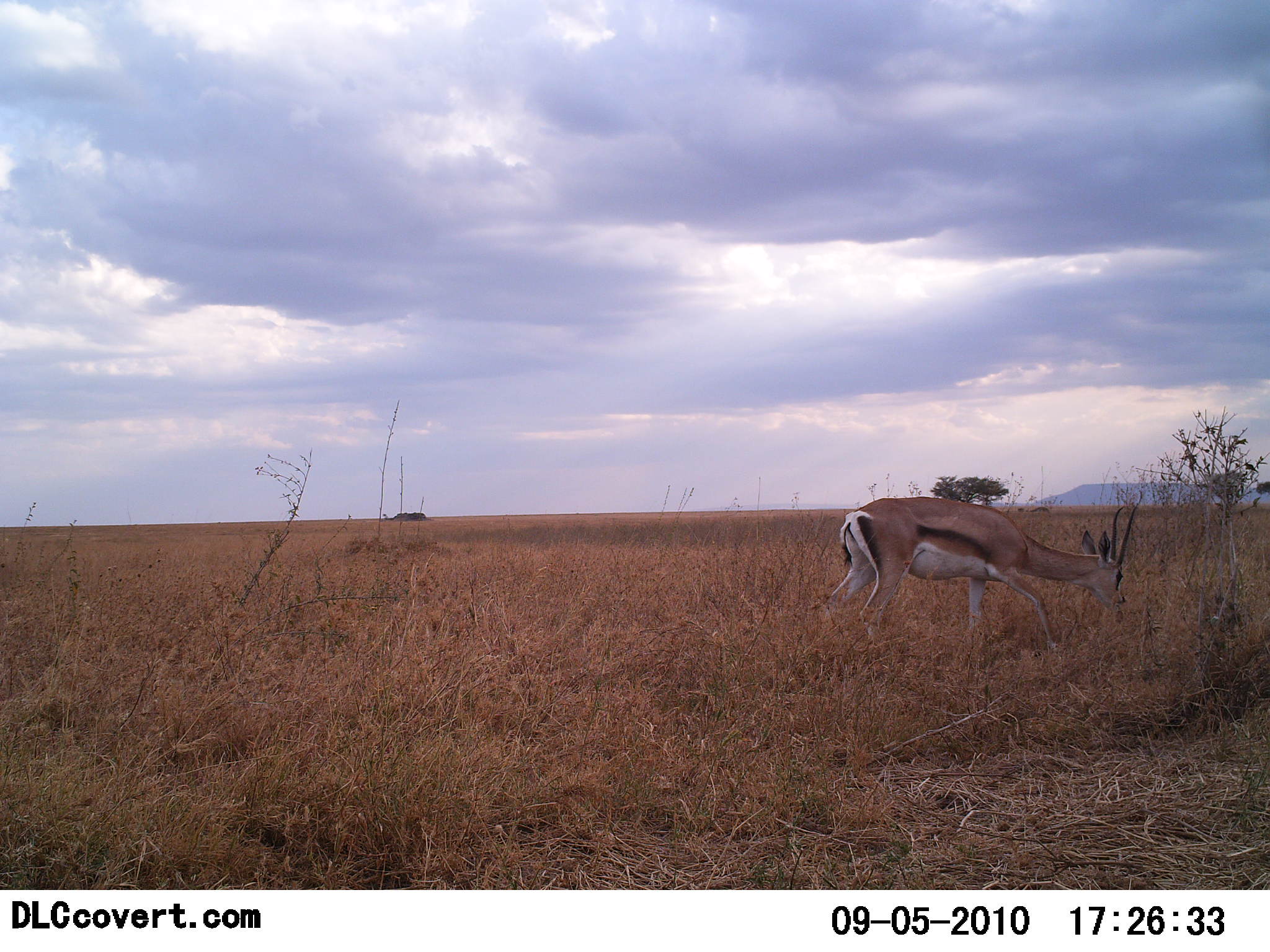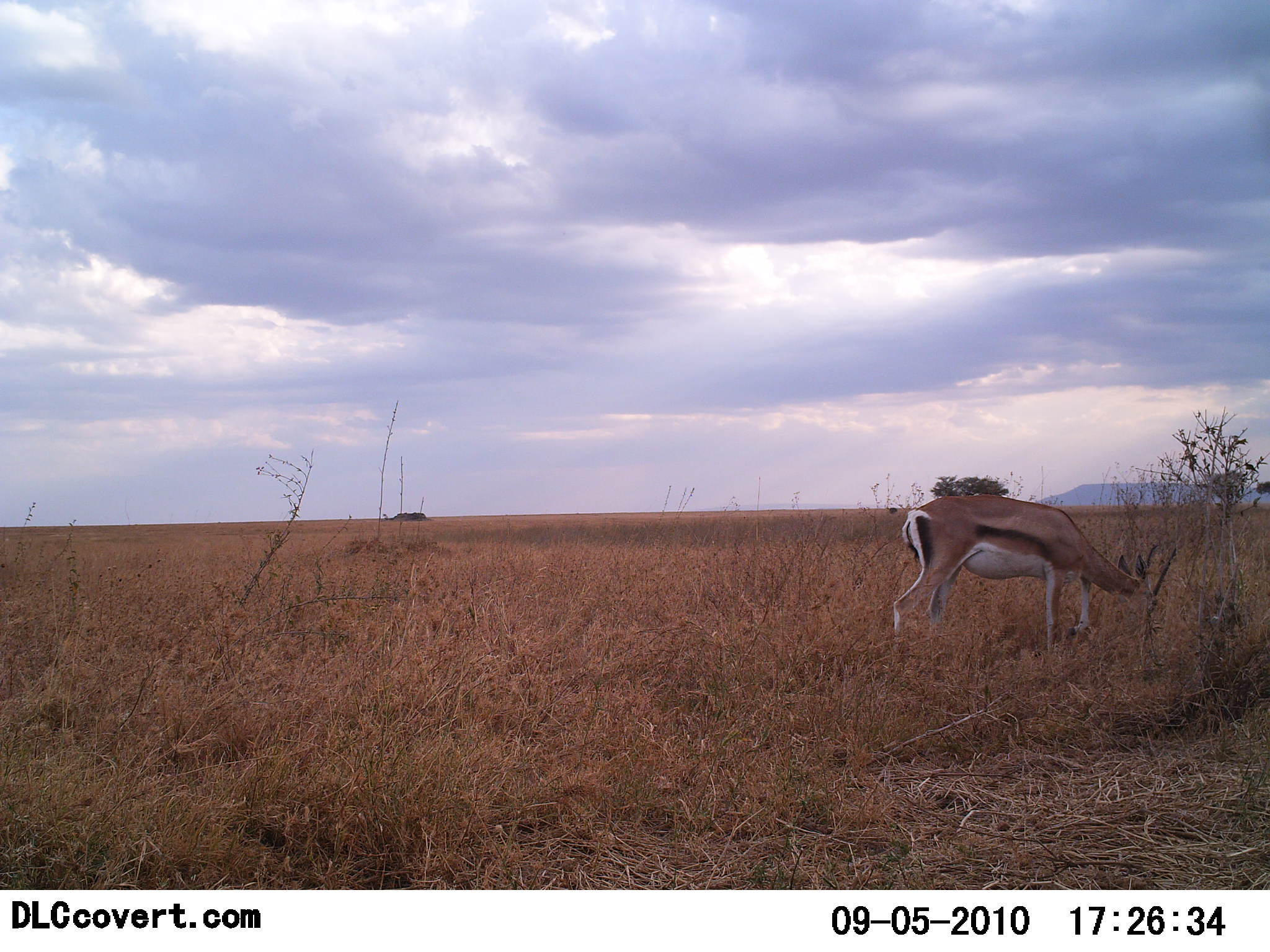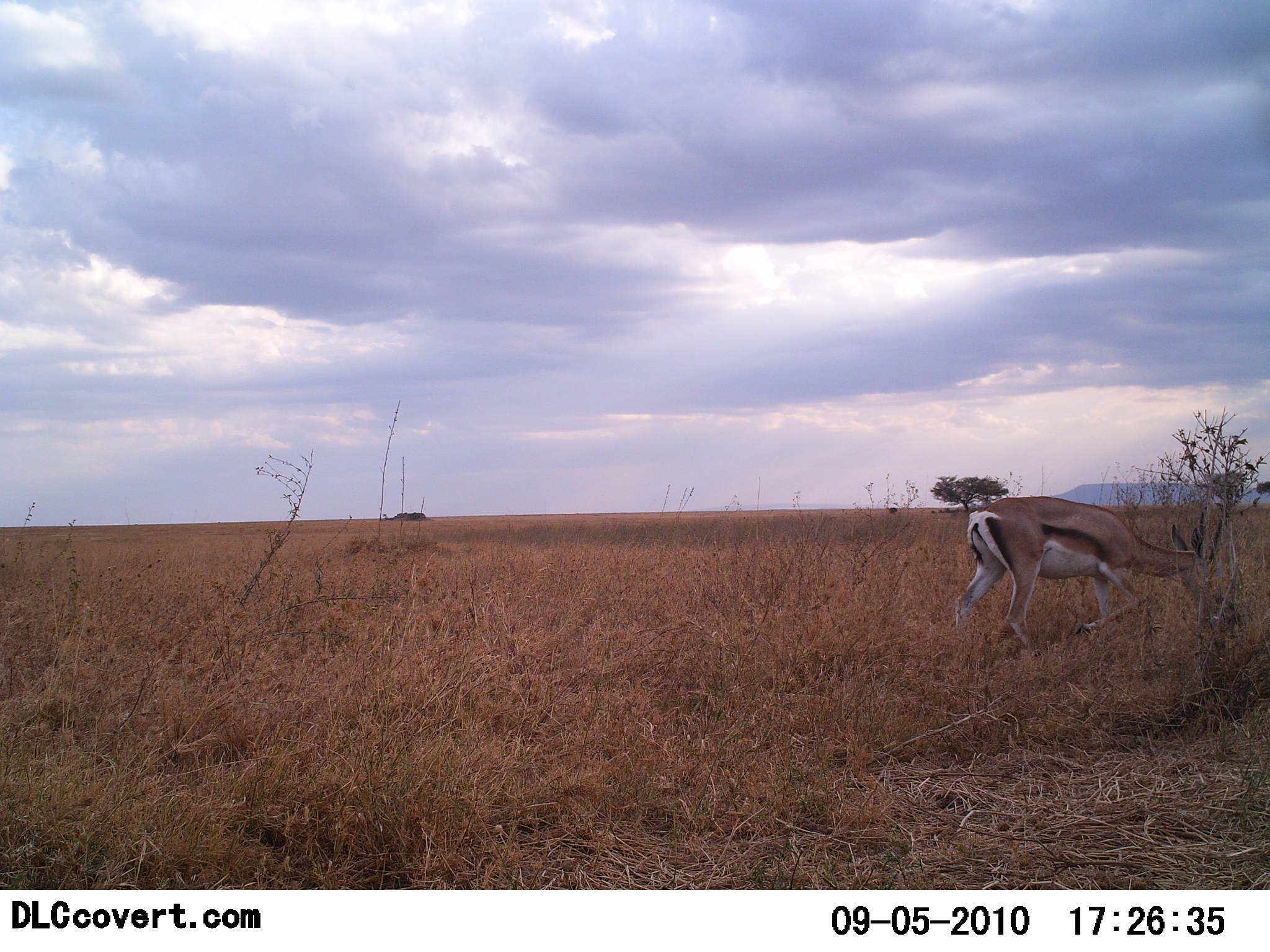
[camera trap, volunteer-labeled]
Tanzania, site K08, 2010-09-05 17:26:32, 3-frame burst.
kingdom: Animalia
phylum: Chordata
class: Mammalia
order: Artiodactyla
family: Bovidae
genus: Eudorcas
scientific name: Eudorcas thomsonii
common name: thomson's gazelle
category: gazellethomsons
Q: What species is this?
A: Gazellethomsons (thomson's gazelle) (Eudorcas thomsonii).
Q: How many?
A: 1.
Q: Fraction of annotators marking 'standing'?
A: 27%.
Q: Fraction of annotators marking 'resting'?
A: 0%.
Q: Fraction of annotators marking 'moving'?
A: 40%.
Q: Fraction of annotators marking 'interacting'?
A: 0%.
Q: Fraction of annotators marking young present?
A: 0%.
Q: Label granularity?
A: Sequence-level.